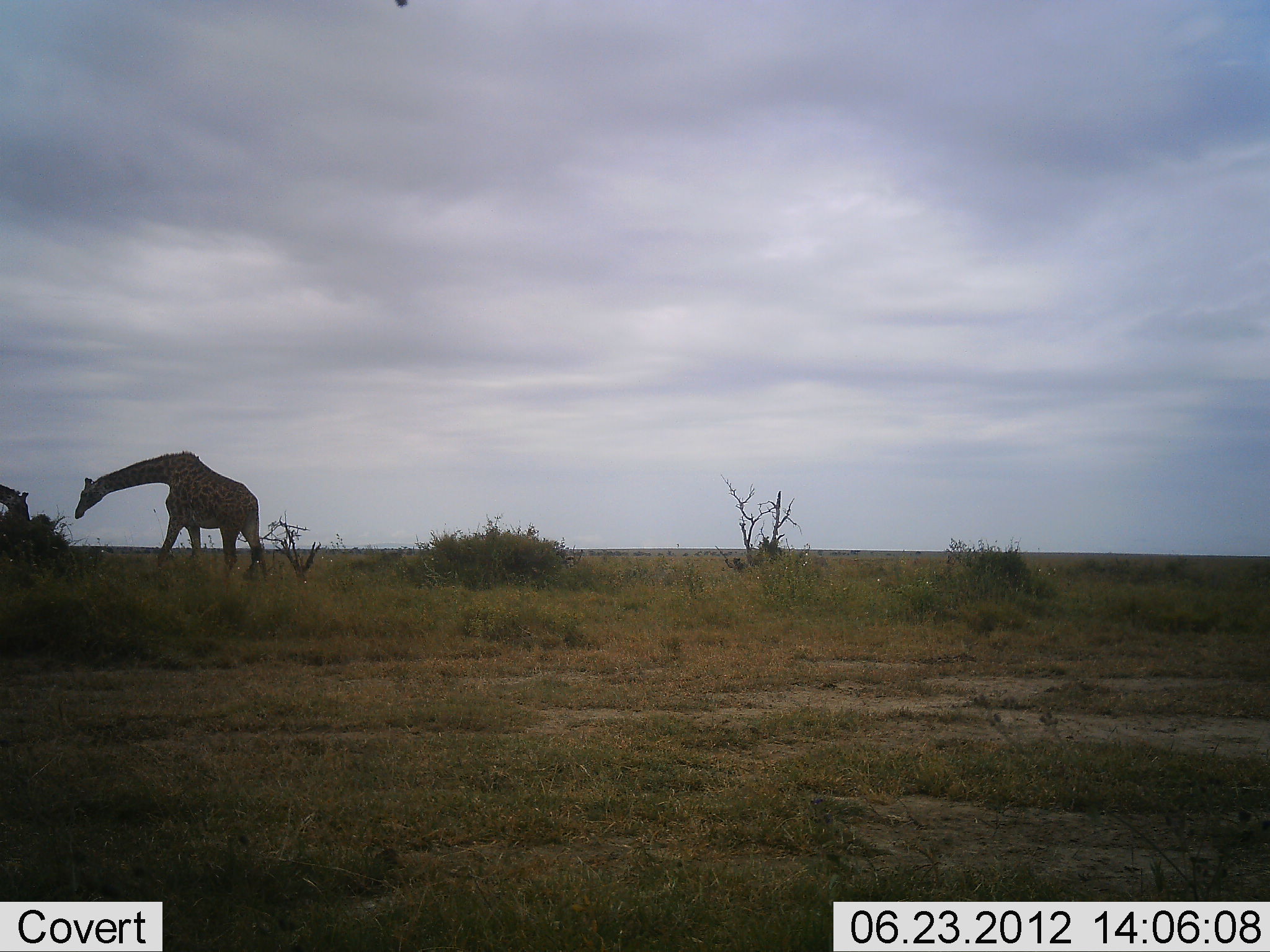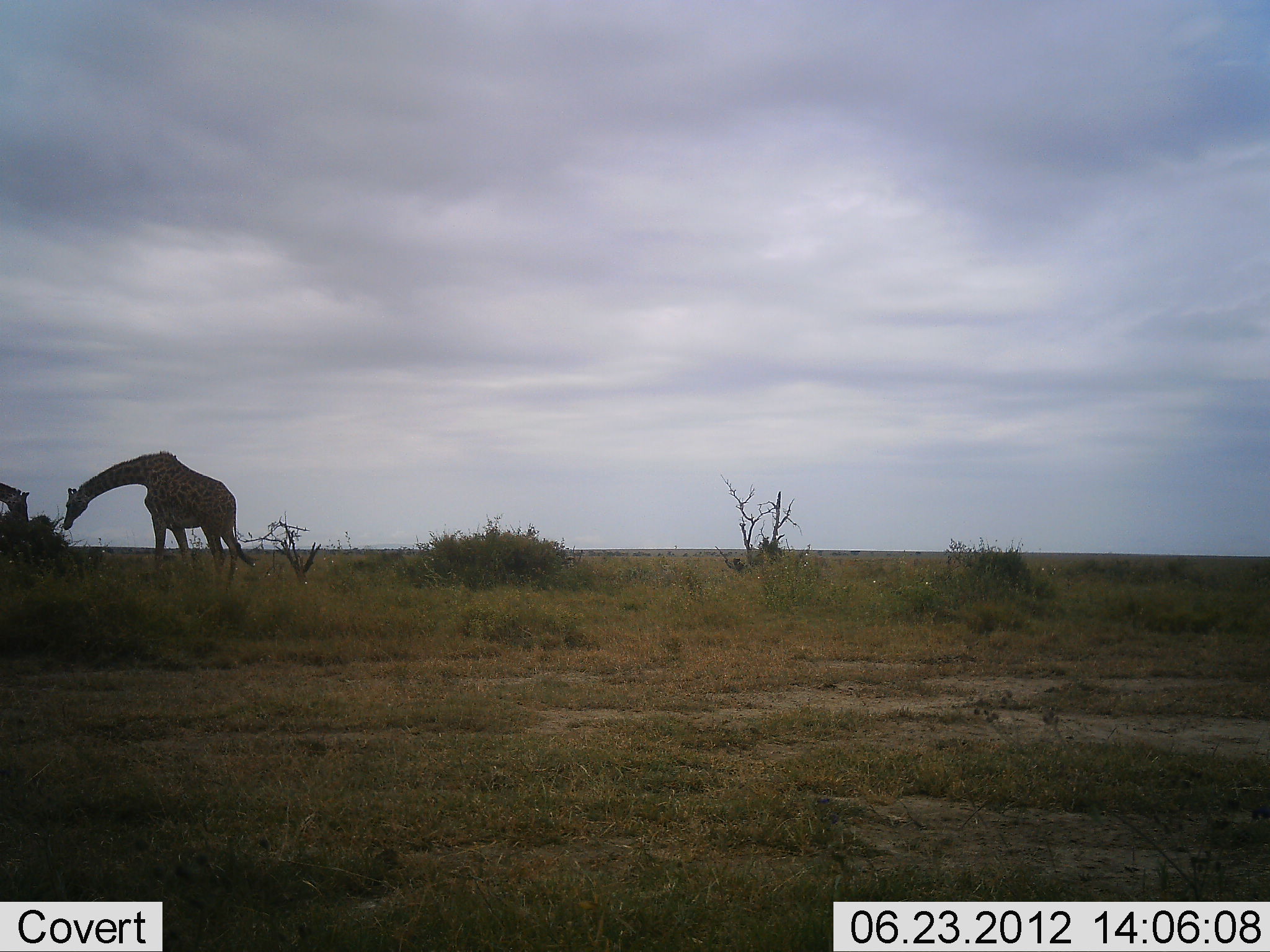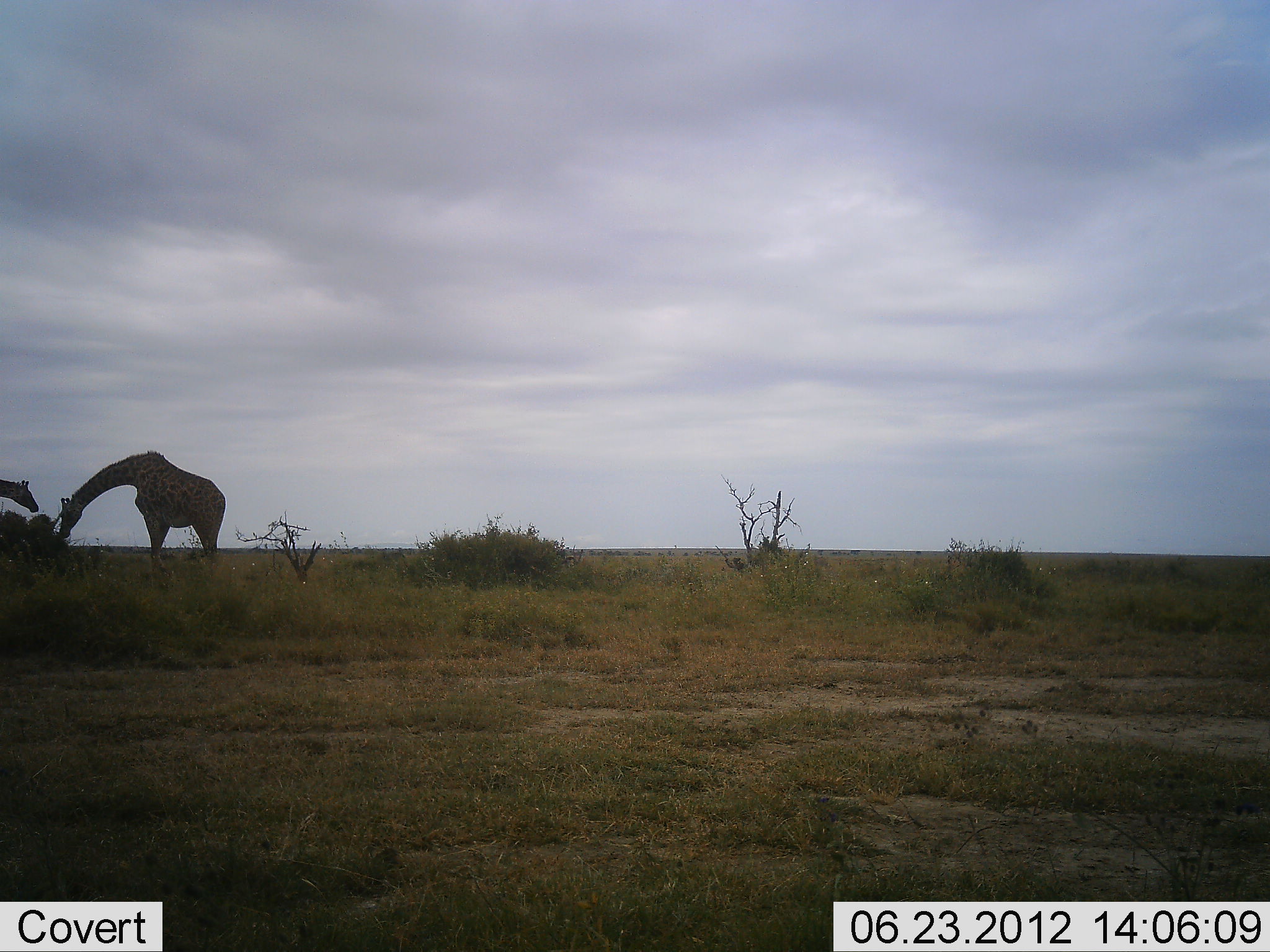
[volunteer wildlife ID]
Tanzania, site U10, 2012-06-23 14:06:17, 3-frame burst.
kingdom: Animalia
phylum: Chordata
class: Mammalia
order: Artiodactyla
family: Giraffidae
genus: Giraffa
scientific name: Giraffa camelopardalis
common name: giraffe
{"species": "giraffe (Giraffa camelopardalis)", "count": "2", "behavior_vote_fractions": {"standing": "20%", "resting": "0%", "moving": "20%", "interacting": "0%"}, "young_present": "0%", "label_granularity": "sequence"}